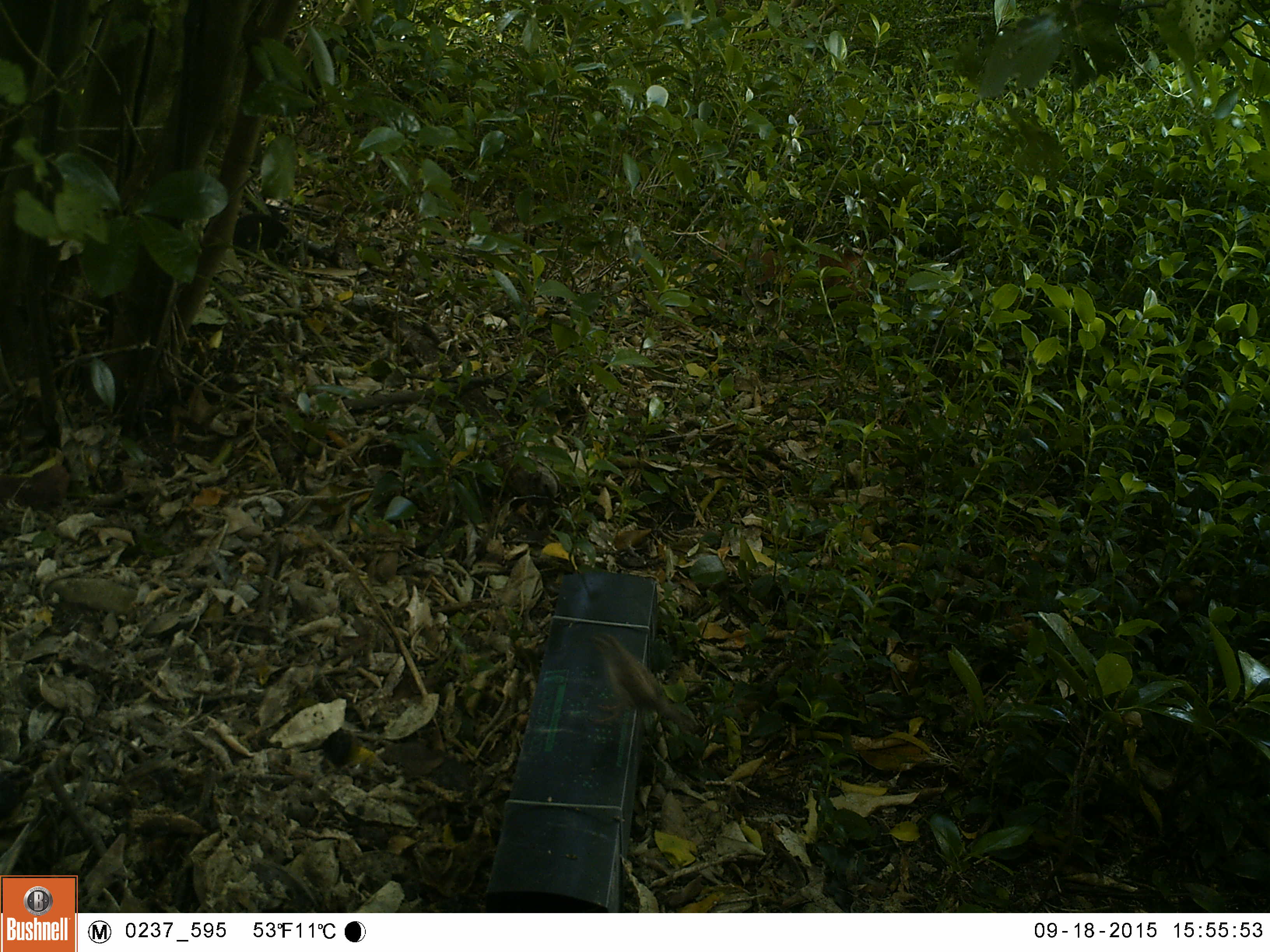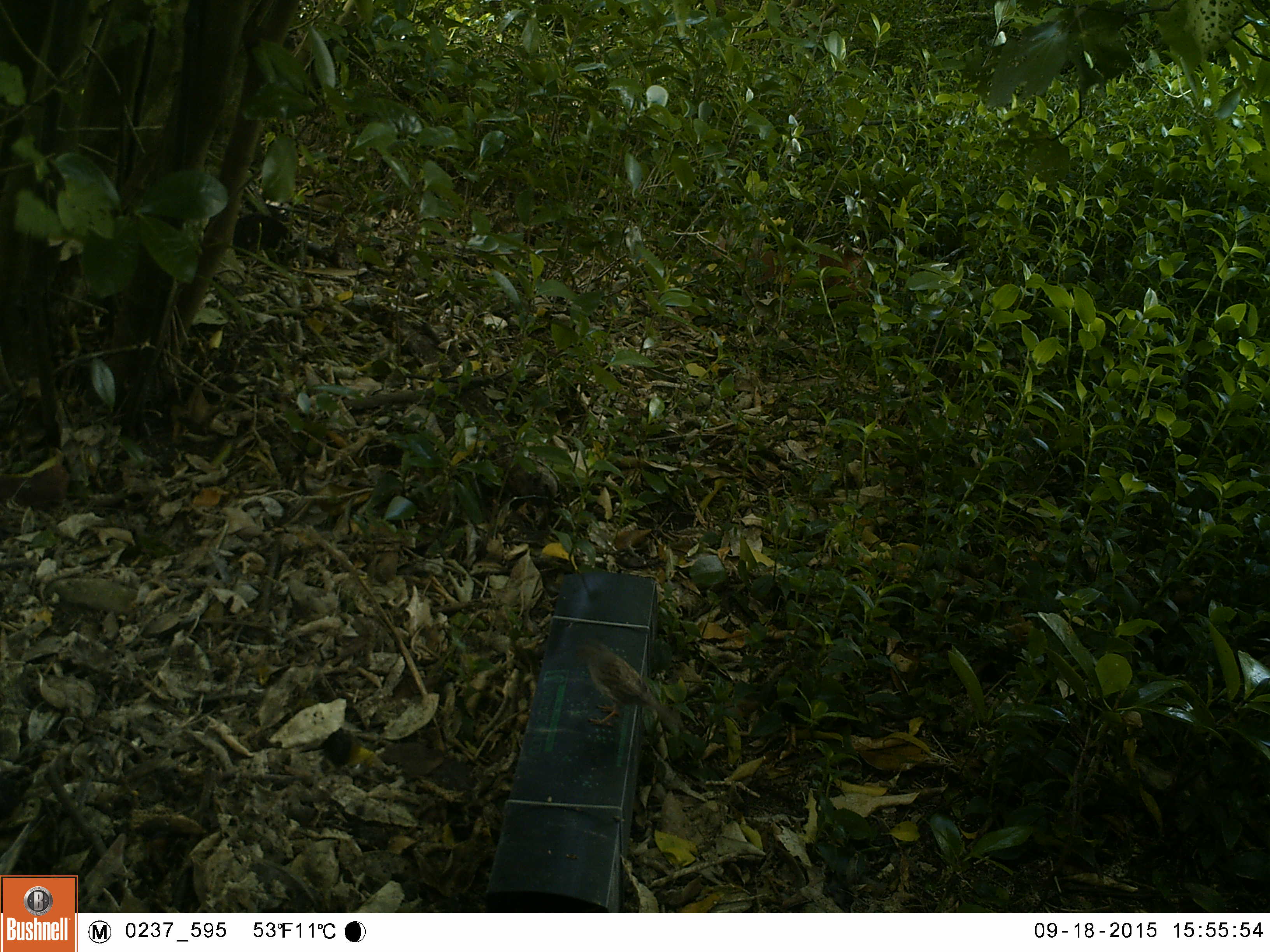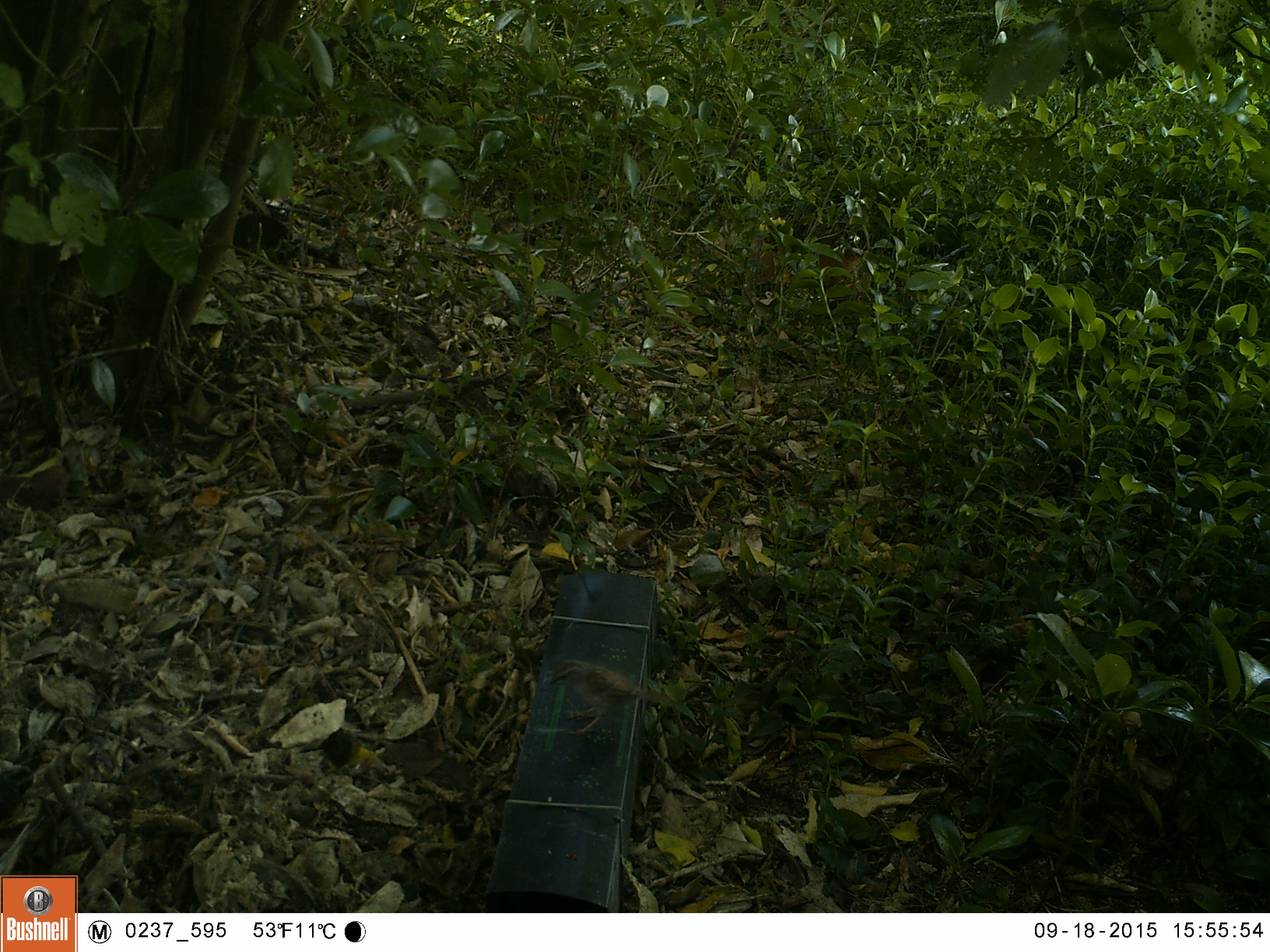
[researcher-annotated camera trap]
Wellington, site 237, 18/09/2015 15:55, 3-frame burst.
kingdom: Animalia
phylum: Chordata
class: Aves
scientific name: Aves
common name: bird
Bird (Aves).